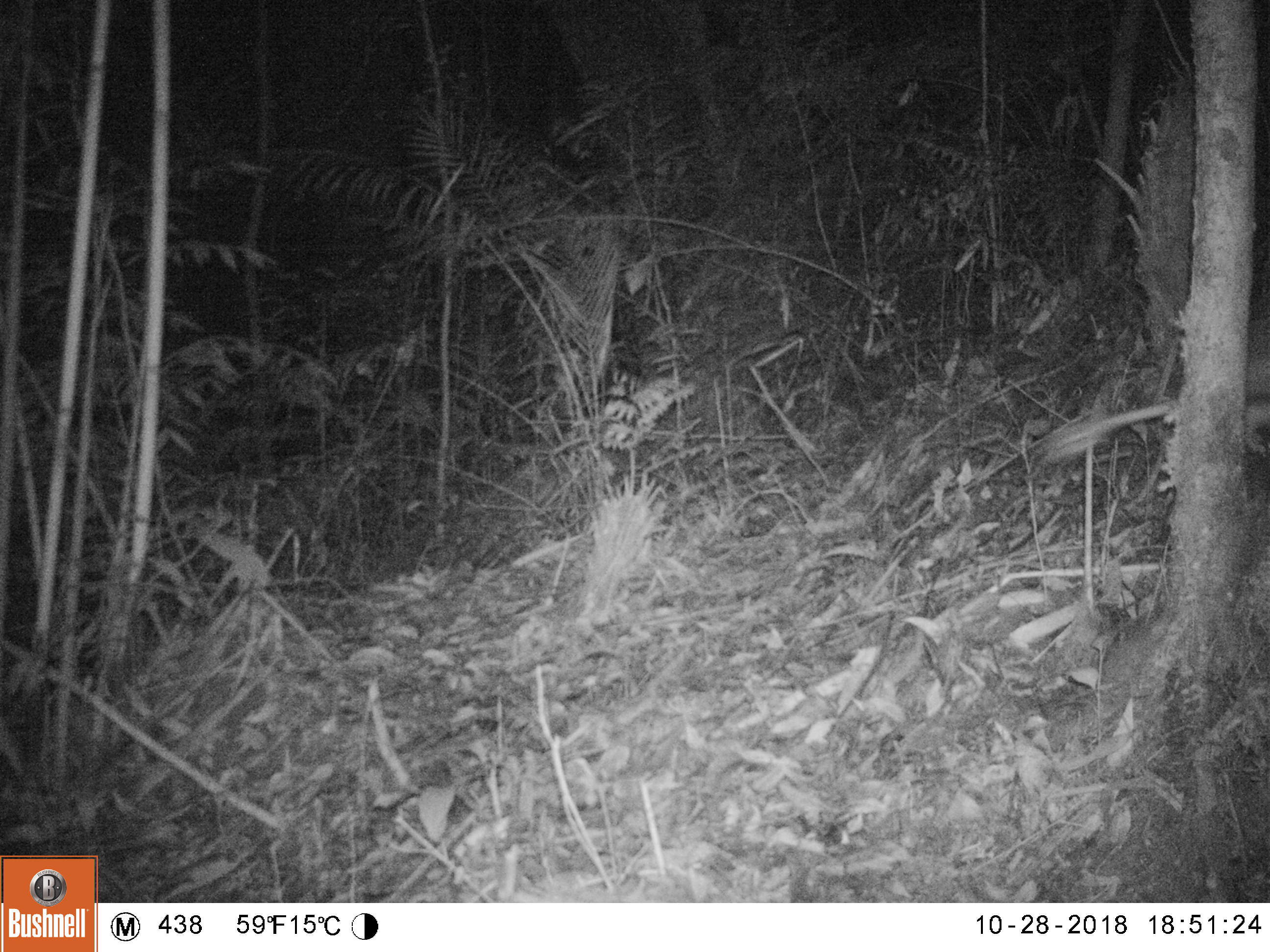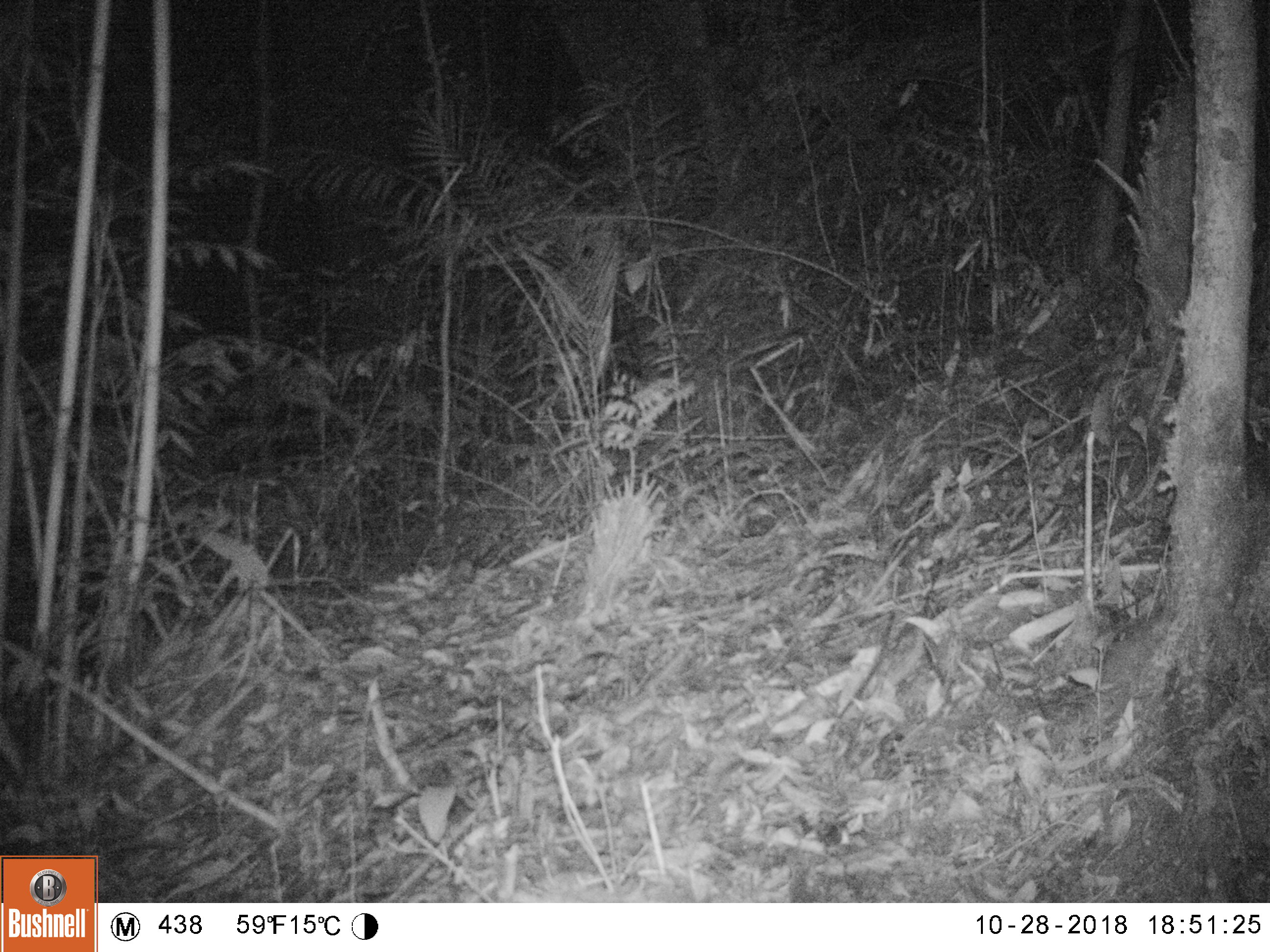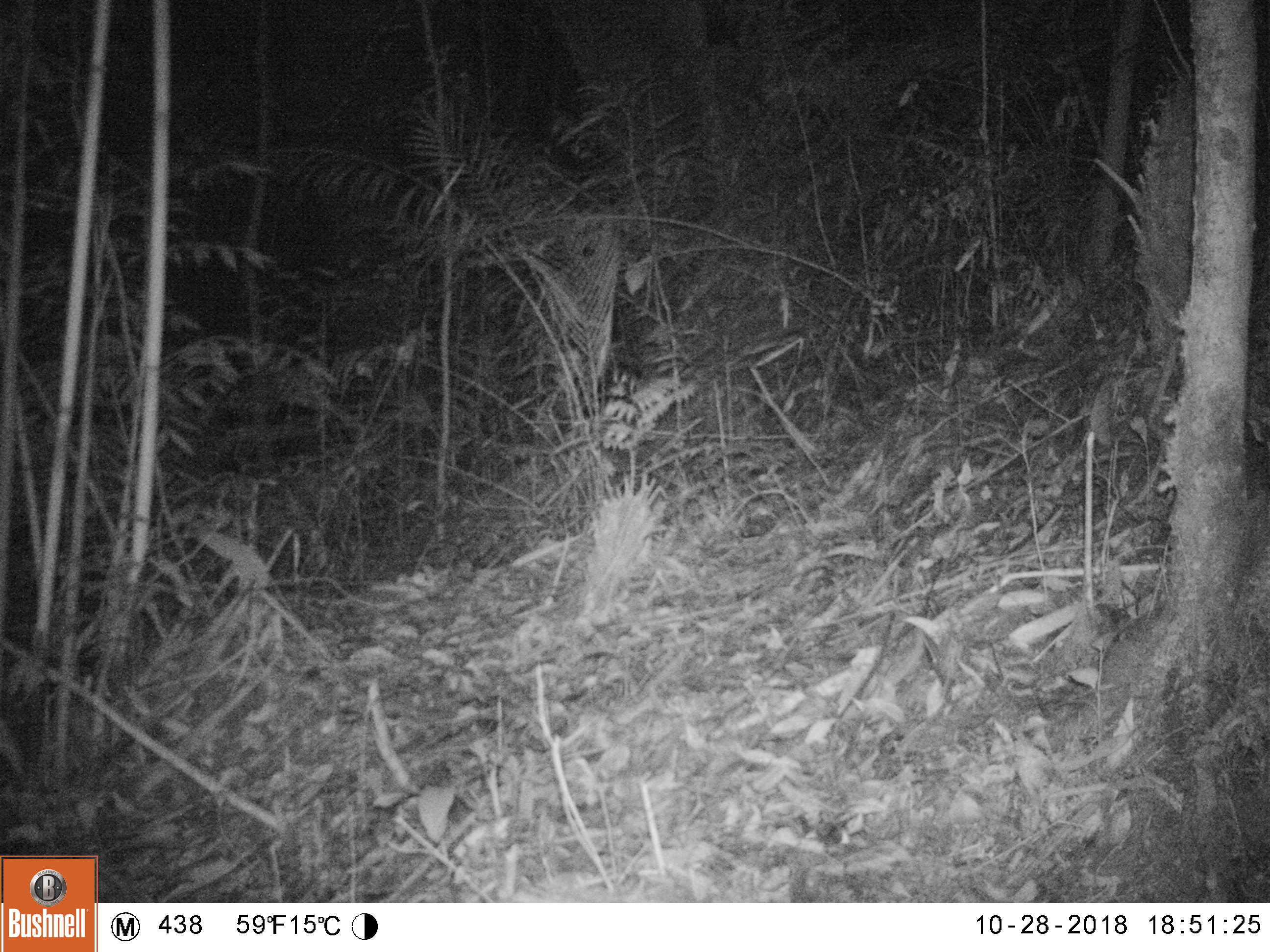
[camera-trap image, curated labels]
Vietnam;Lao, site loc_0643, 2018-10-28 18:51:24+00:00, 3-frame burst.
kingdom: Animalia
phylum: Chordata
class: Mammalia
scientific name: Mammalia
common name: mammal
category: unidentified small mammal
Unidentified small mammal (mammal) (Mammalia). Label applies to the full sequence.